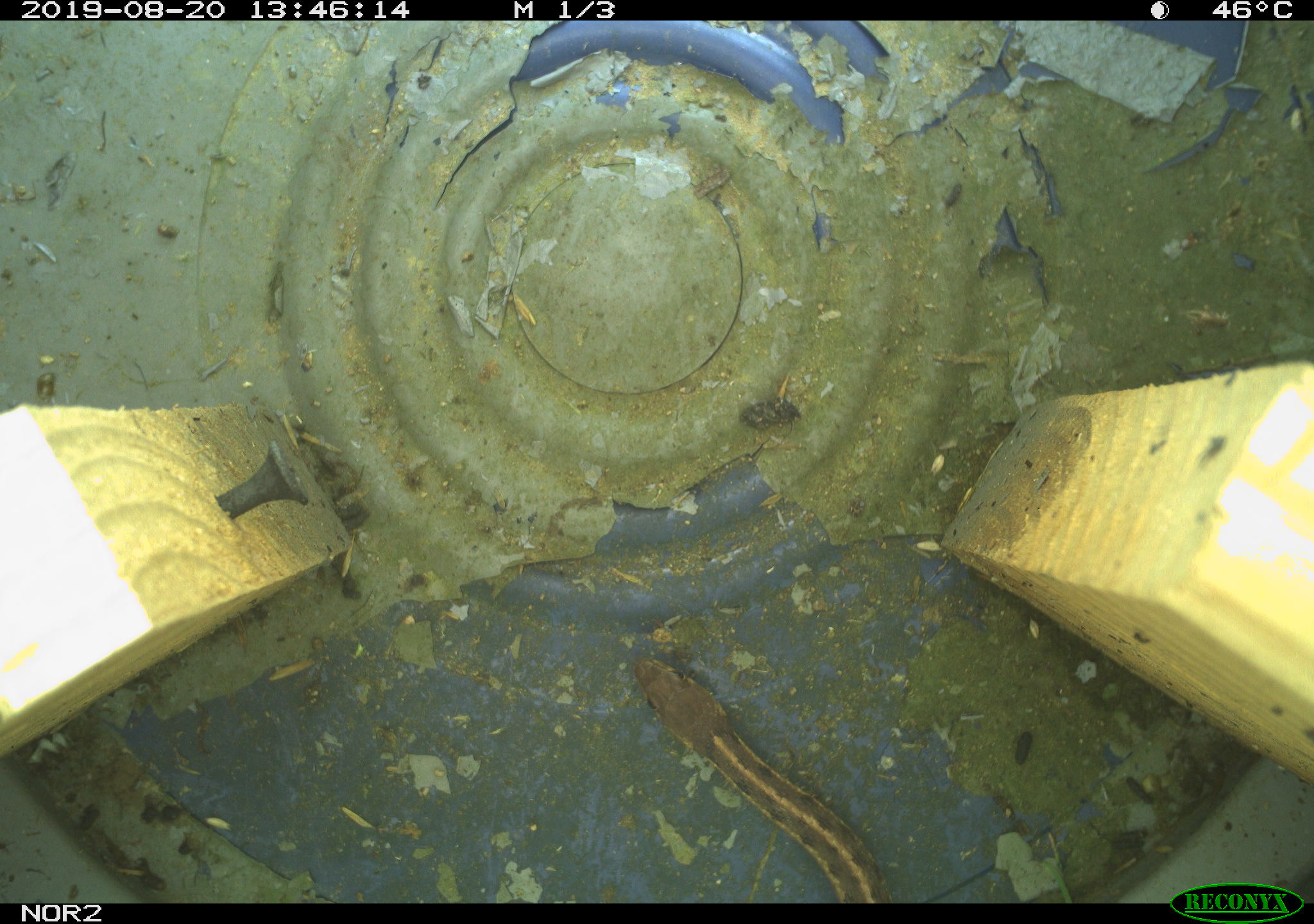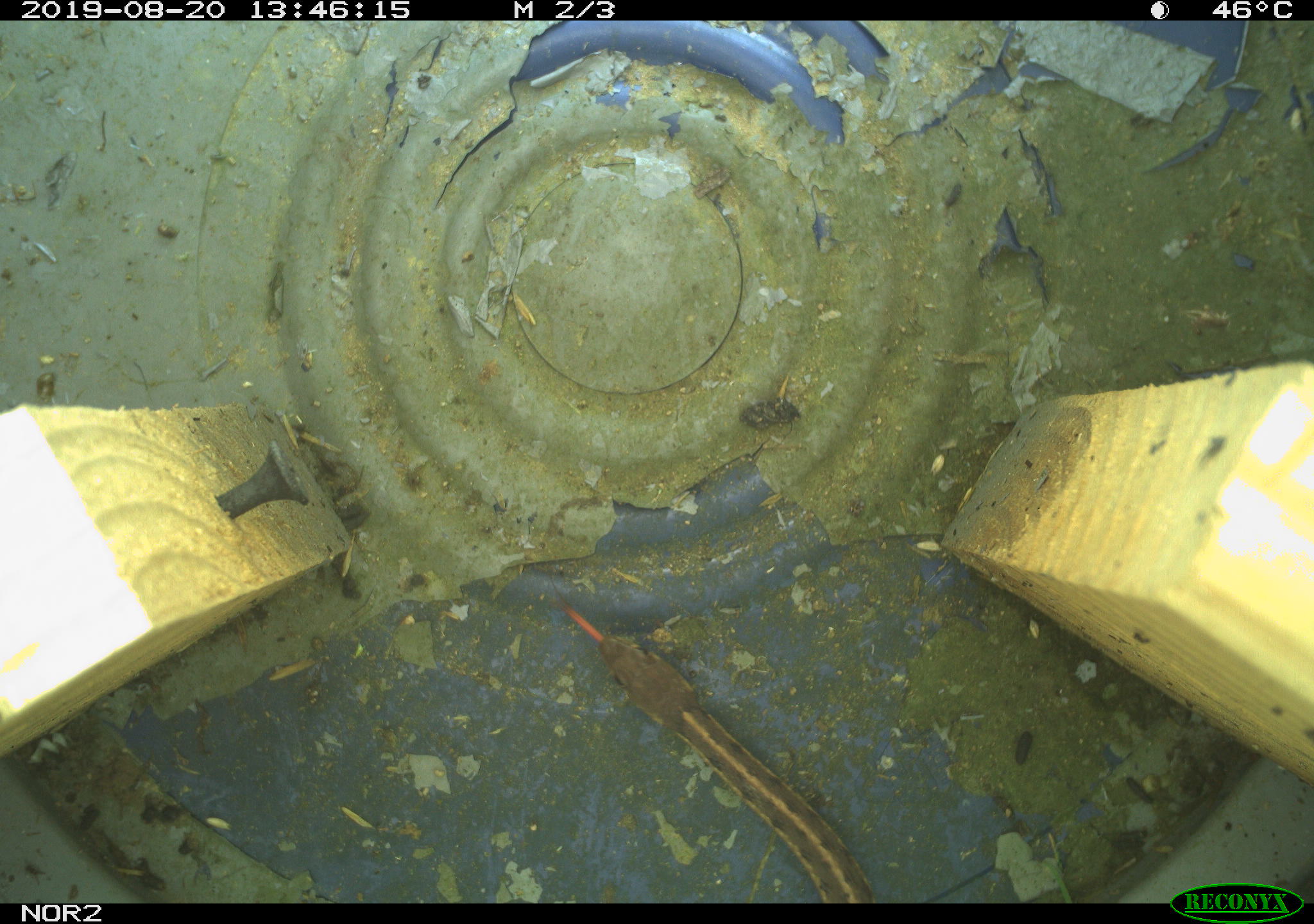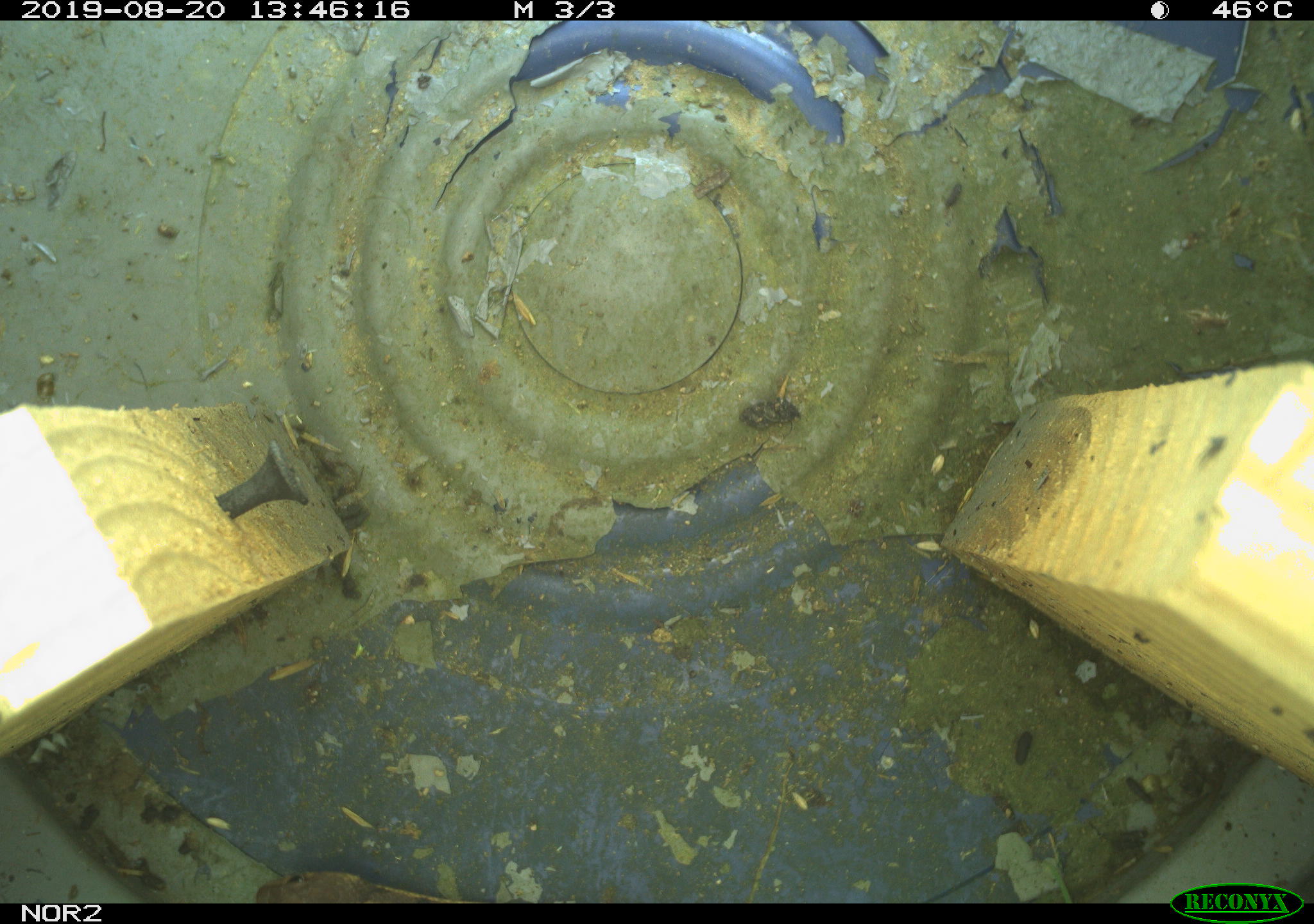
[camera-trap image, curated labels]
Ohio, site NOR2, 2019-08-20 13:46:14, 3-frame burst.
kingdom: Animalia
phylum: Chordata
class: Reptilia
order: Squamata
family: Colubridae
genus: Thamnophis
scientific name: Thamnophis sirtalis sirtalis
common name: eastern gartersnake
Eastern gartersnake (Thamnophis sirtalis sirtalis).